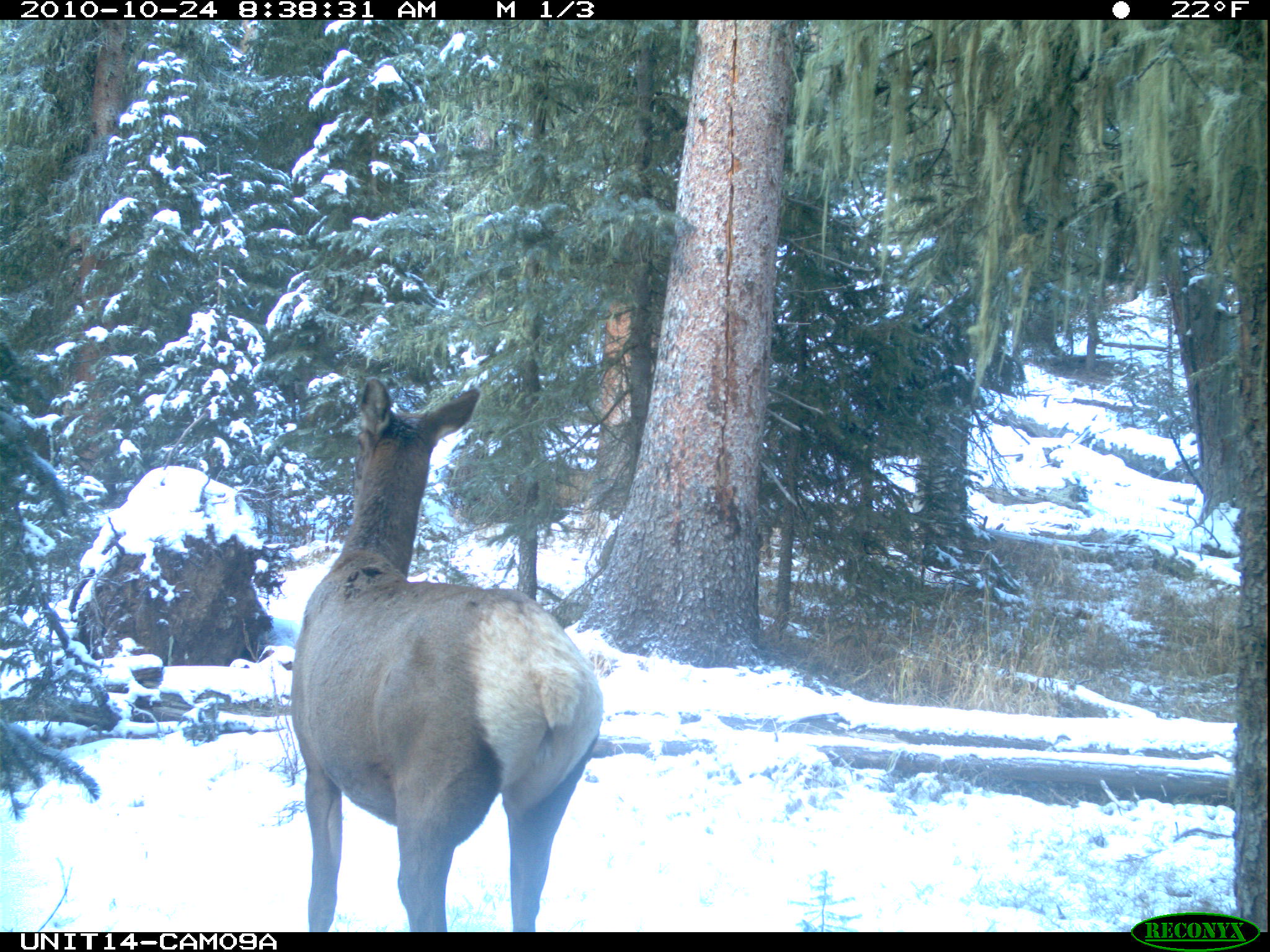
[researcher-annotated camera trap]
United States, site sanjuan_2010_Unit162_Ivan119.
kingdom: Animalia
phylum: Chordata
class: Mammalia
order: Artiodactyla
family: Cervidae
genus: Cervus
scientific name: Cervus elaphus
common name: red deer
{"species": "Cervus elaphus (red deer)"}